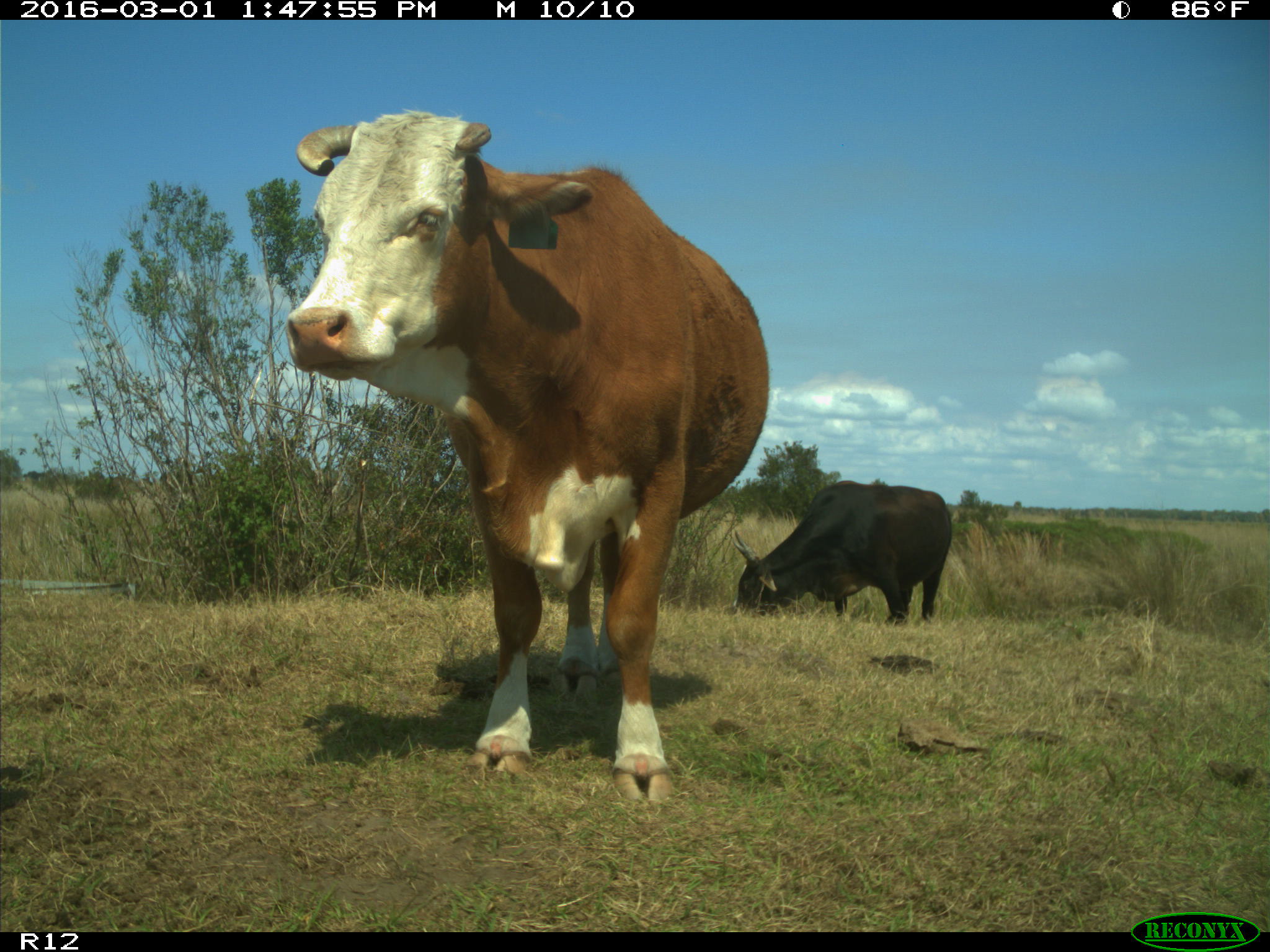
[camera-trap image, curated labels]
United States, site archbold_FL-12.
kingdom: Animalia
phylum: Chordata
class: Mammalia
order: Artiodactyla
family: Bovidae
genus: Bos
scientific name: Bos taurus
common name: domestic cow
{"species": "Bos taurus (domestic cow)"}